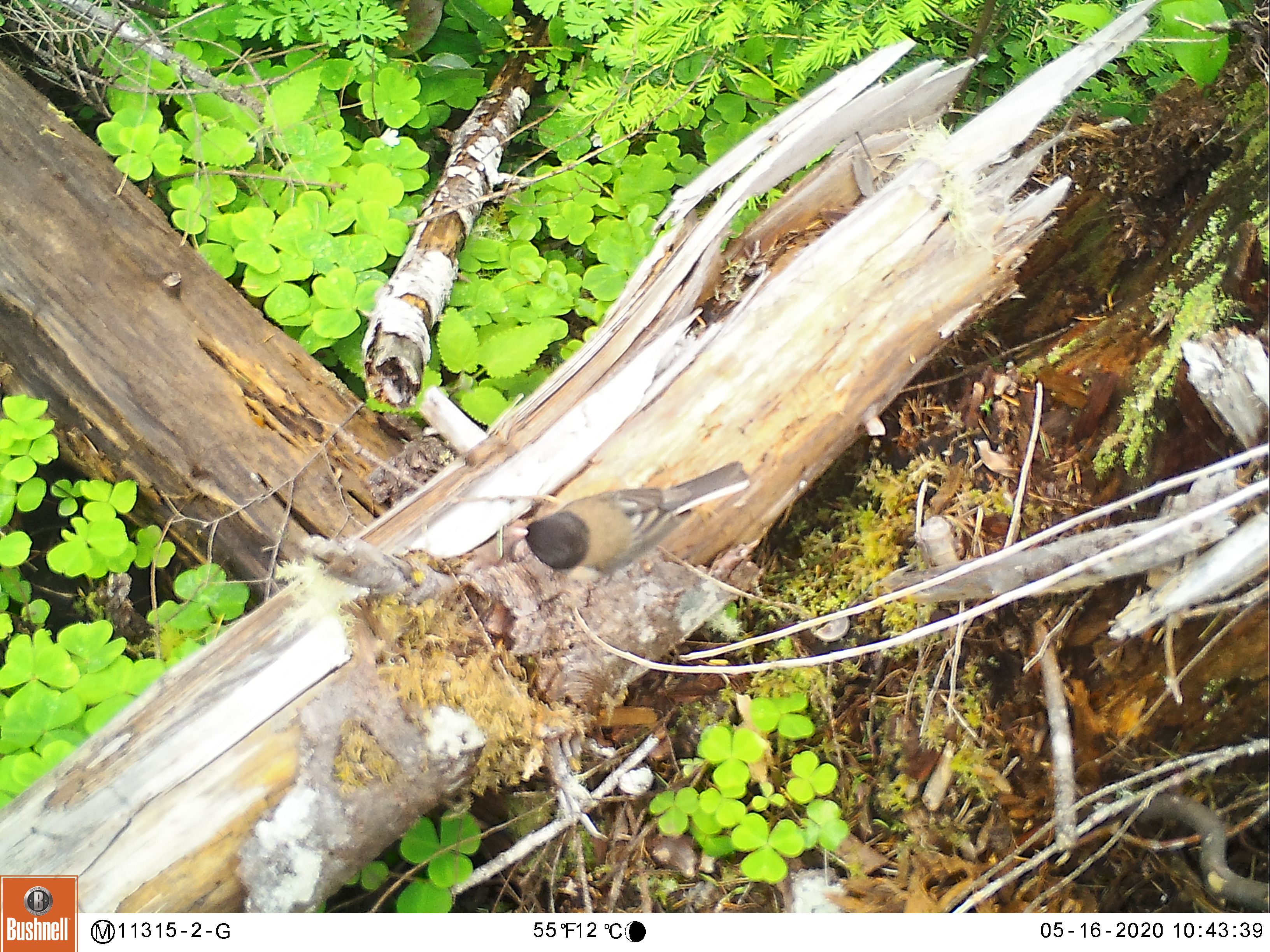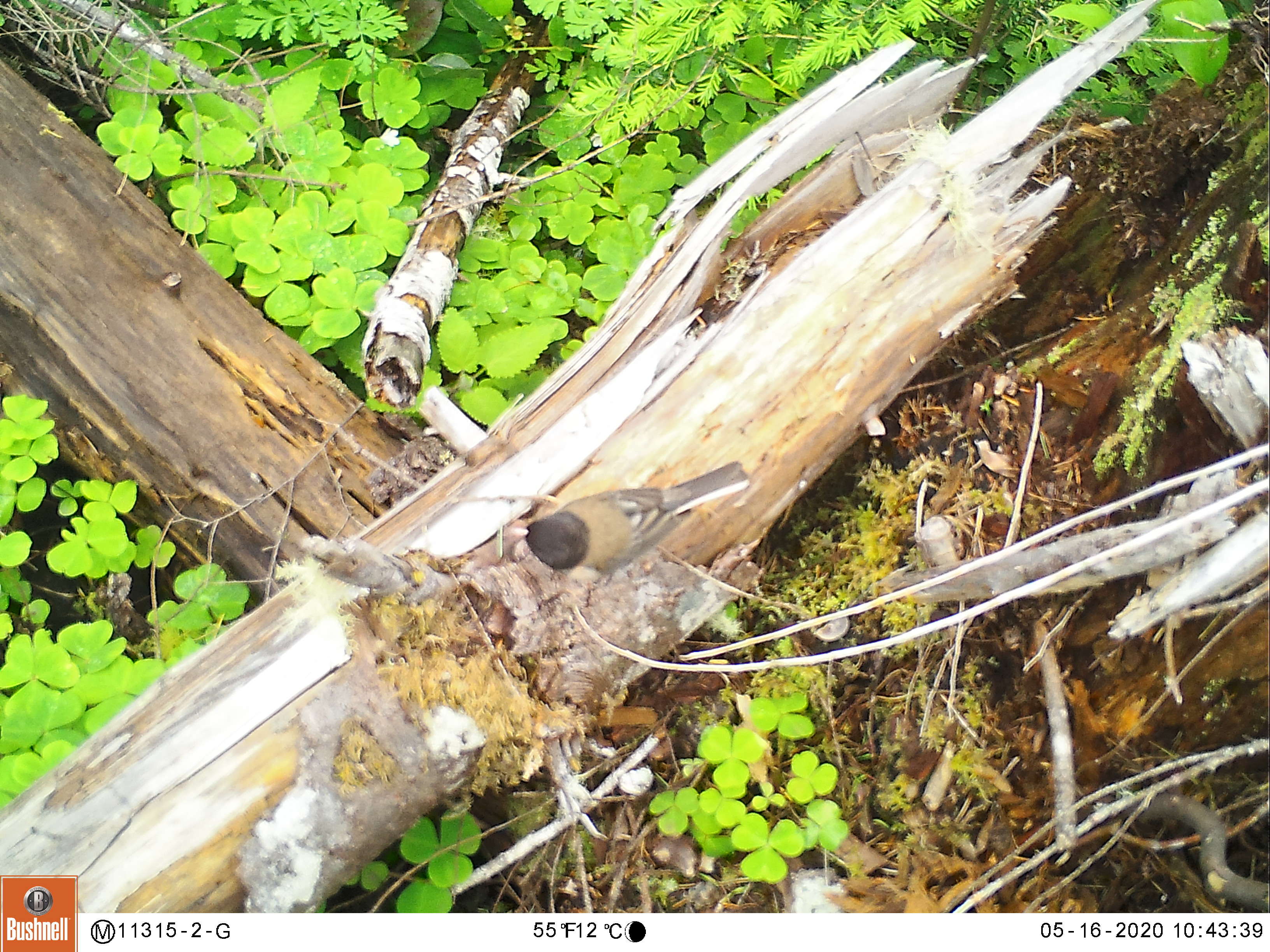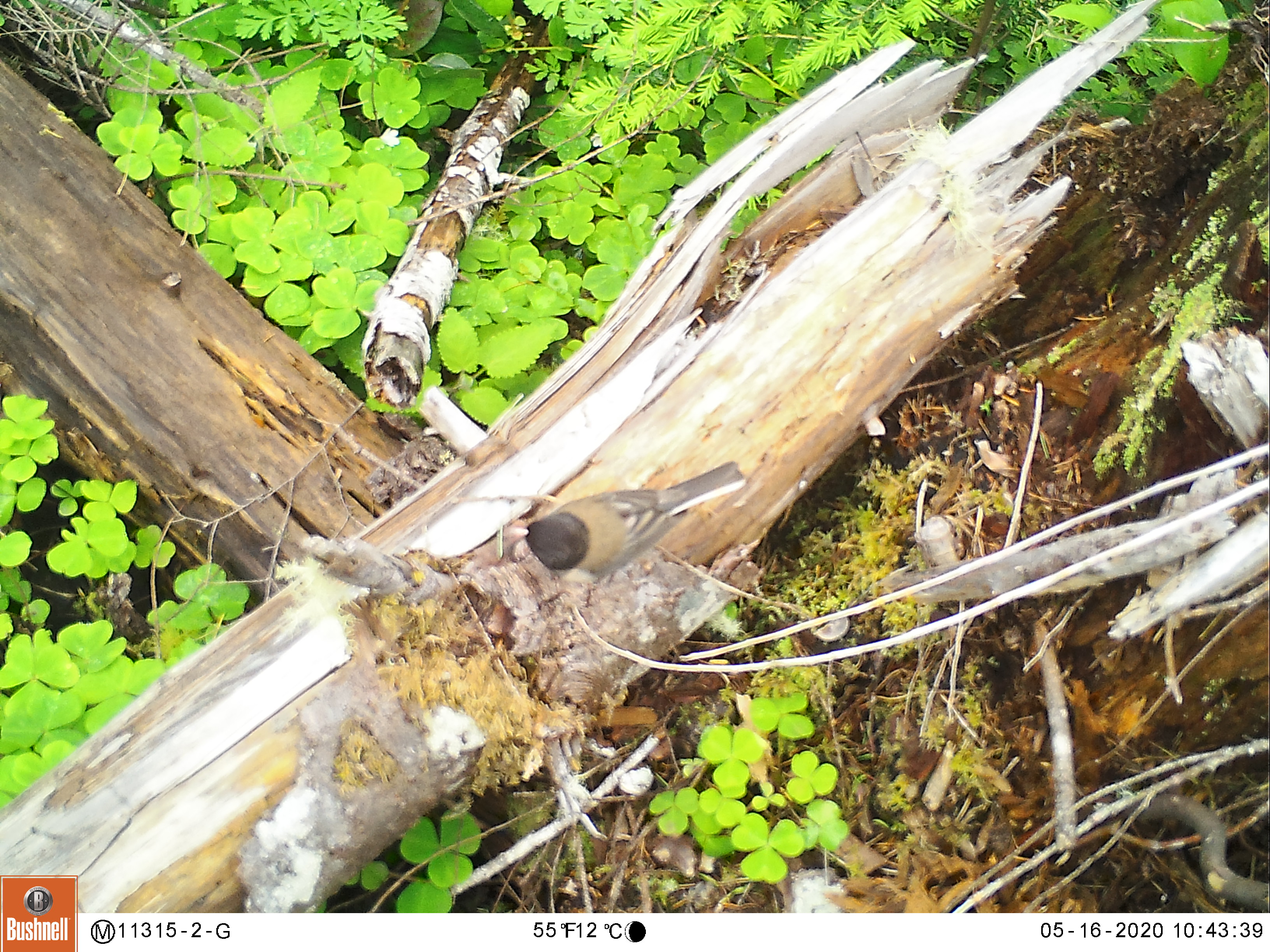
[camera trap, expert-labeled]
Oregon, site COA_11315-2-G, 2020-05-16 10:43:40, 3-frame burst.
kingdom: Animalia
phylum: Chordata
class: Aves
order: Passeriformes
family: Passerellidae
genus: Junco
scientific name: Junco hyemalis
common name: dark-eyed junco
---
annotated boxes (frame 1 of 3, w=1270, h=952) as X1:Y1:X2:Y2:
dark-eyed junco: 509:455:759:582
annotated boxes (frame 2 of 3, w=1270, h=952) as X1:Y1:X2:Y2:
dark-eyed junco: 498:449:758:594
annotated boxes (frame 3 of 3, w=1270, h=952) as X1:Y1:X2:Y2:
dark-eyed junco: 498:455:750:596